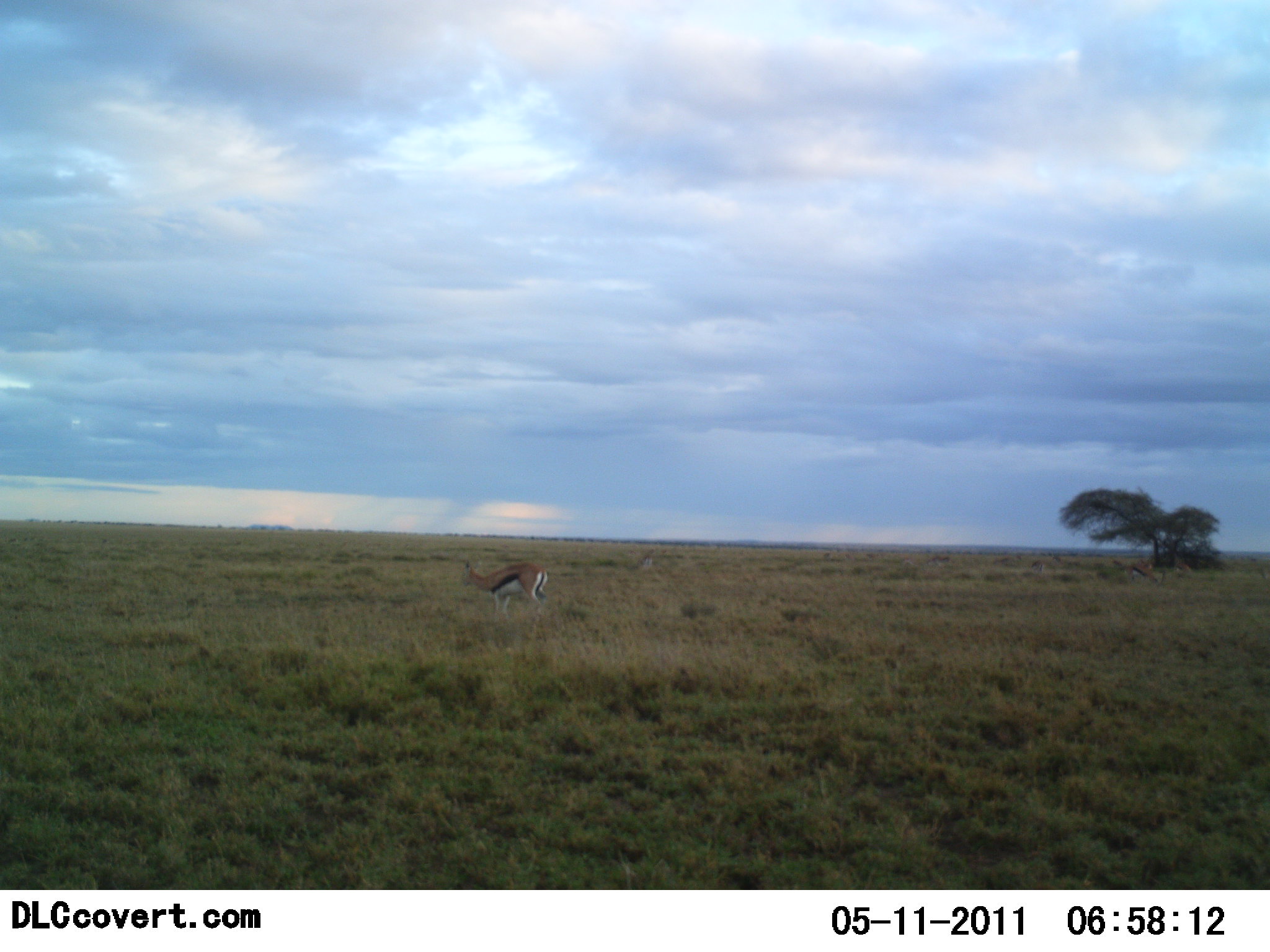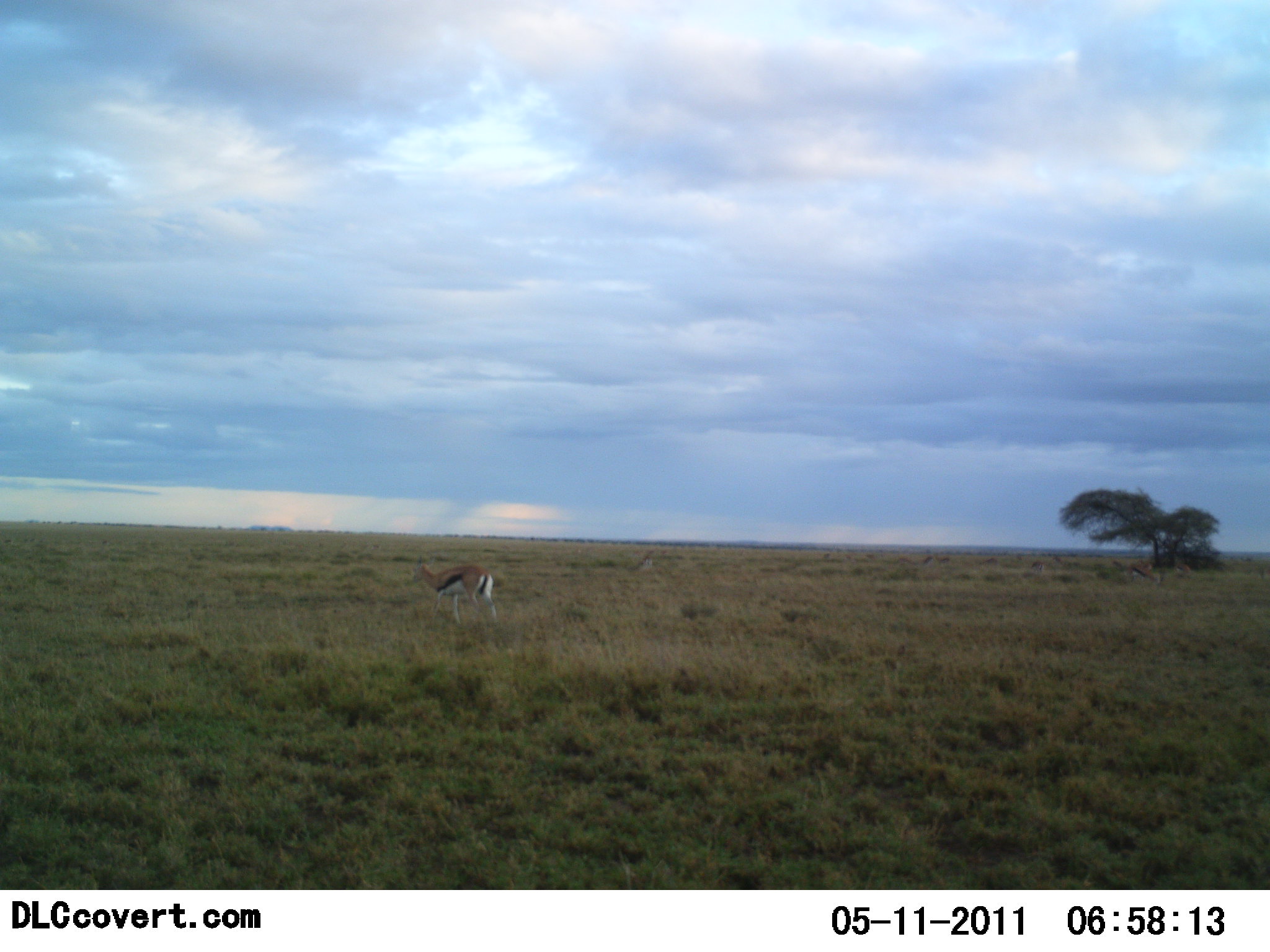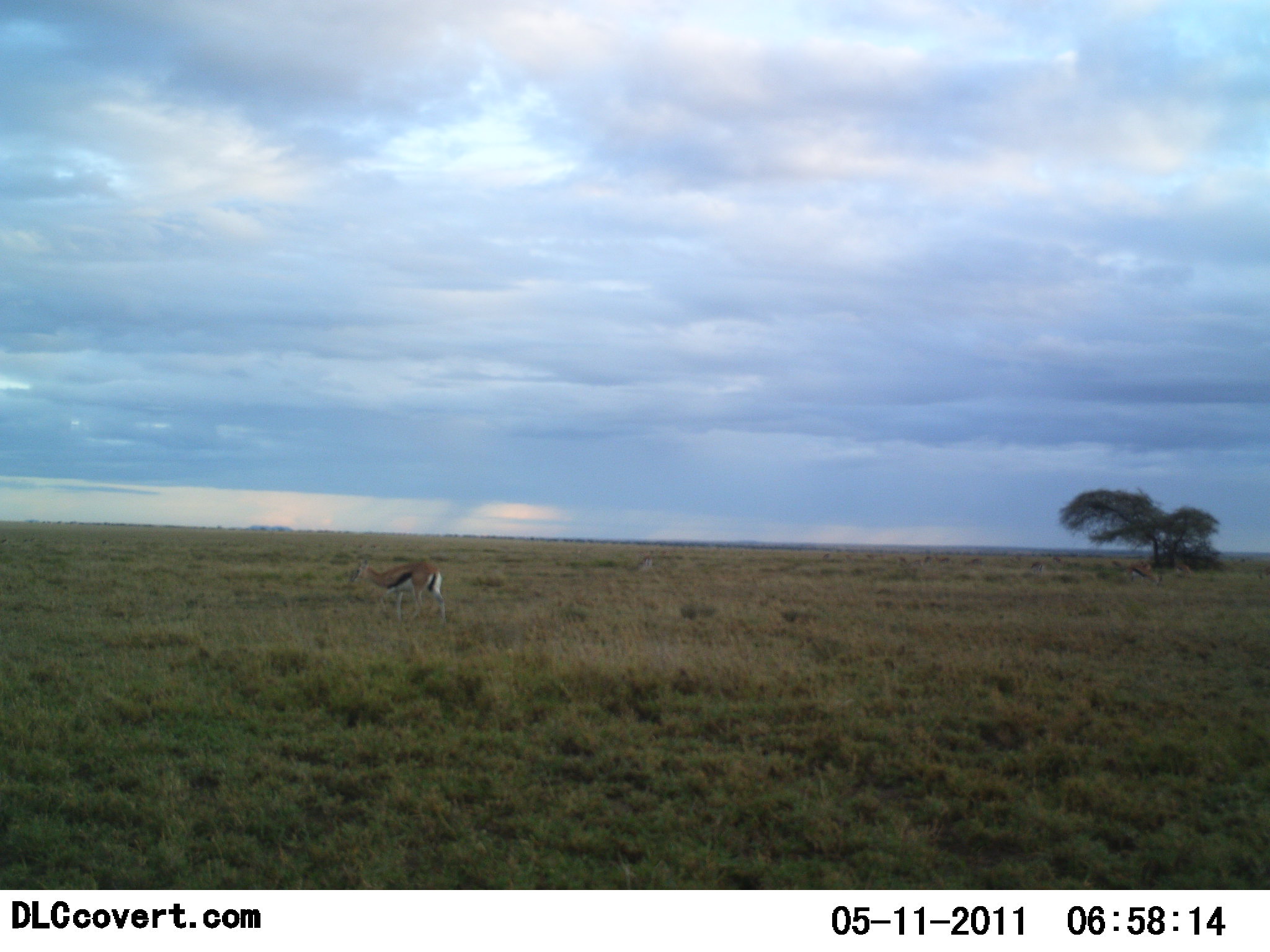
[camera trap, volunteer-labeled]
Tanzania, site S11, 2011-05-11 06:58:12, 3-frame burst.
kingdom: Animalia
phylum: Chordata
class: Mammalia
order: Artiodactyla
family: Bovidae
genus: Eudorcas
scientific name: Eudorcas thomsonii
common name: thomson's gazelle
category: gazellethomsons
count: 1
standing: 8%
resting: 0%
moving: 92%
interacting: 0%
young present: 0%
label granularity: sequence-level